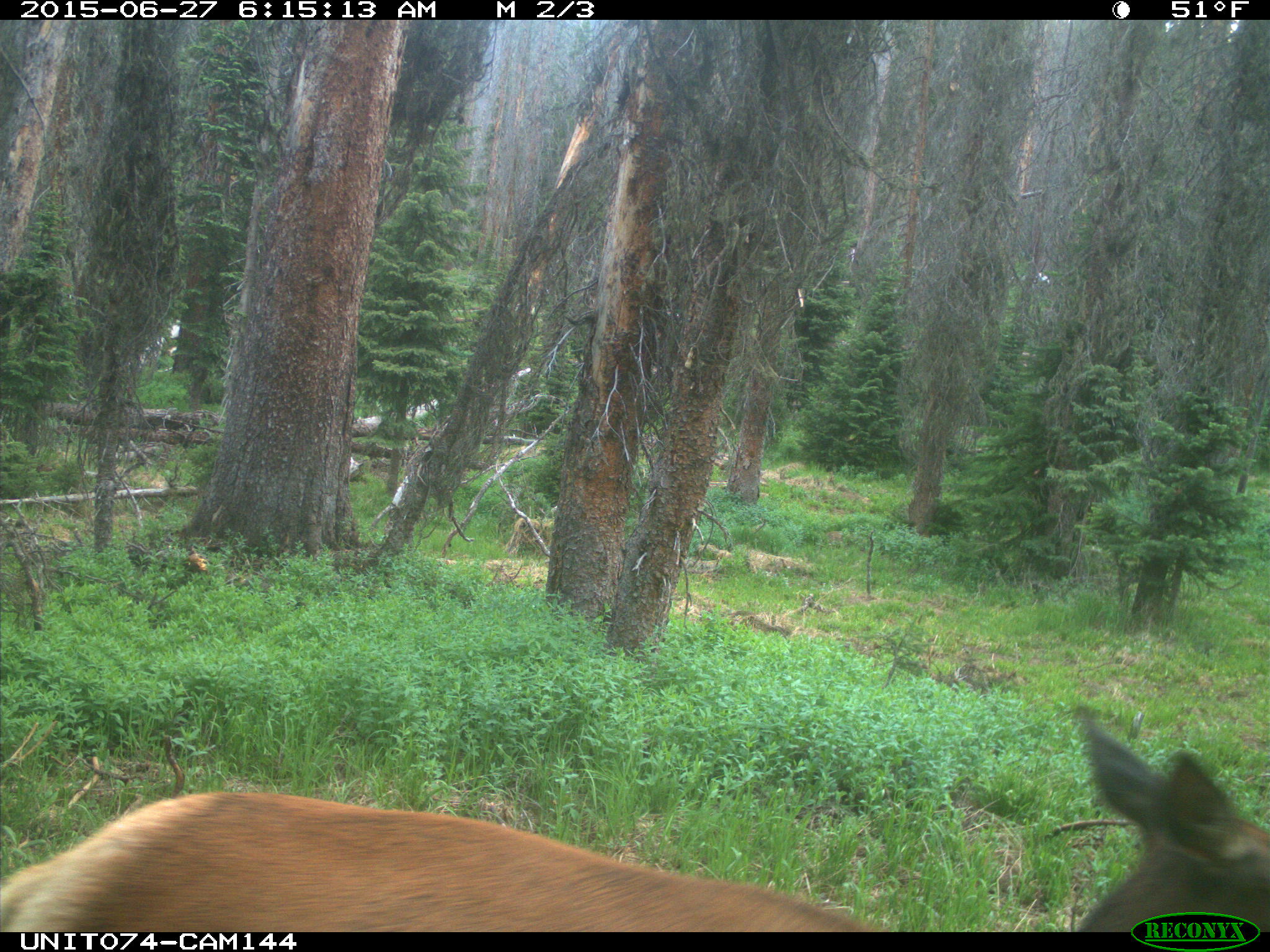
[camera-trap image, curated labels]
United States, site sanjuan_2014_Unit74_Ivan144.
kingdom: Animalia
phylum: Chordata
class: Mammalia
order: Artiodactyla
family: Cervidae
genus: Cervus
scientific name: Cervus elaphus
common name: red deer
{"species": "Cervus elaphus (red deer)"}